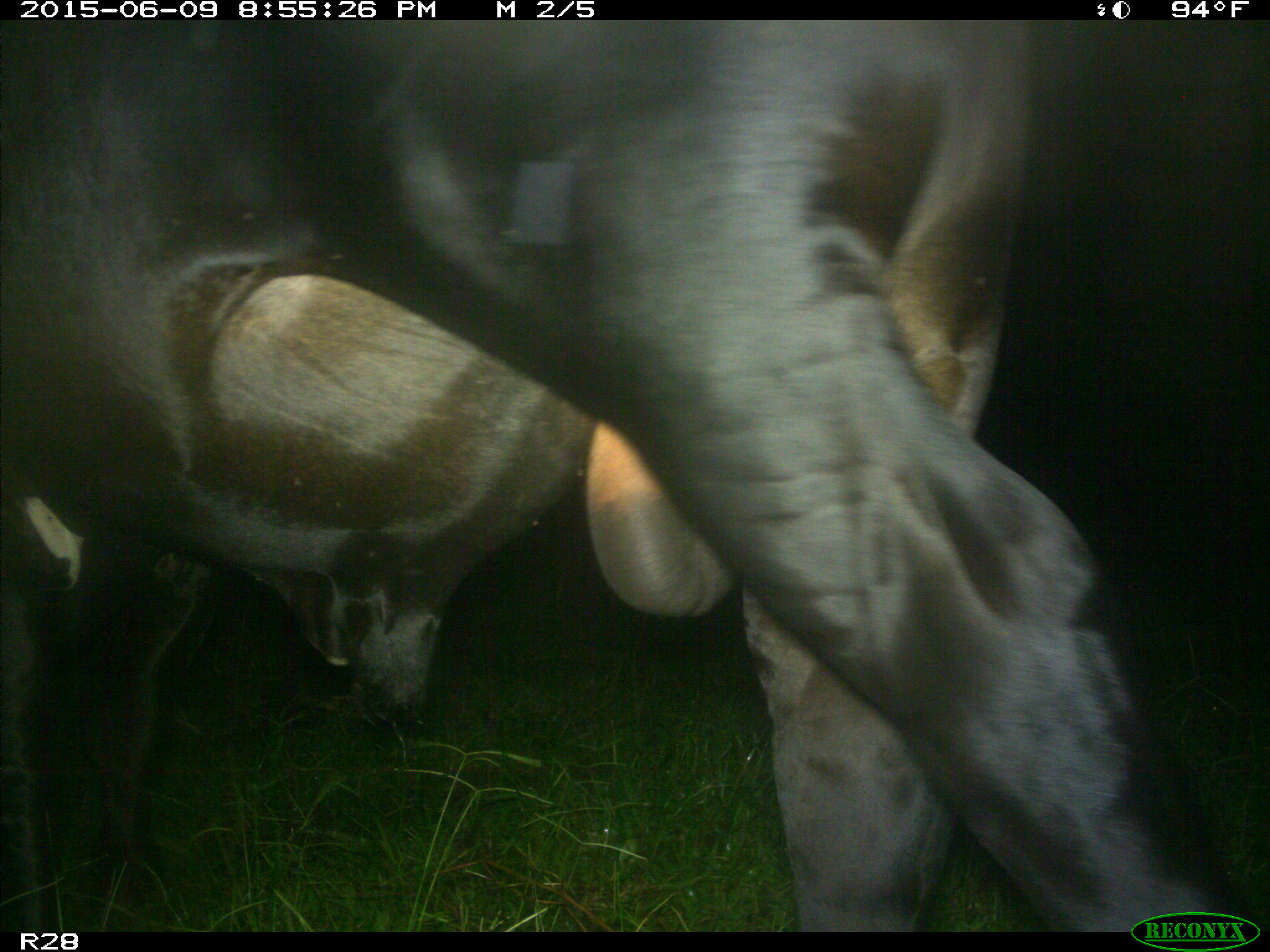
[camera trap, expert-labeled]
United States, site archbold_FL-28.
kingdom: Animalia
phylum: Chordata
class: Mammalia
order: Artiodactyla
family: Bovidae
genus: Bos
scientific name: Bos taurus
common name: domestic cow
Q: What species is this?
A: Bos taurus (domestic cow).